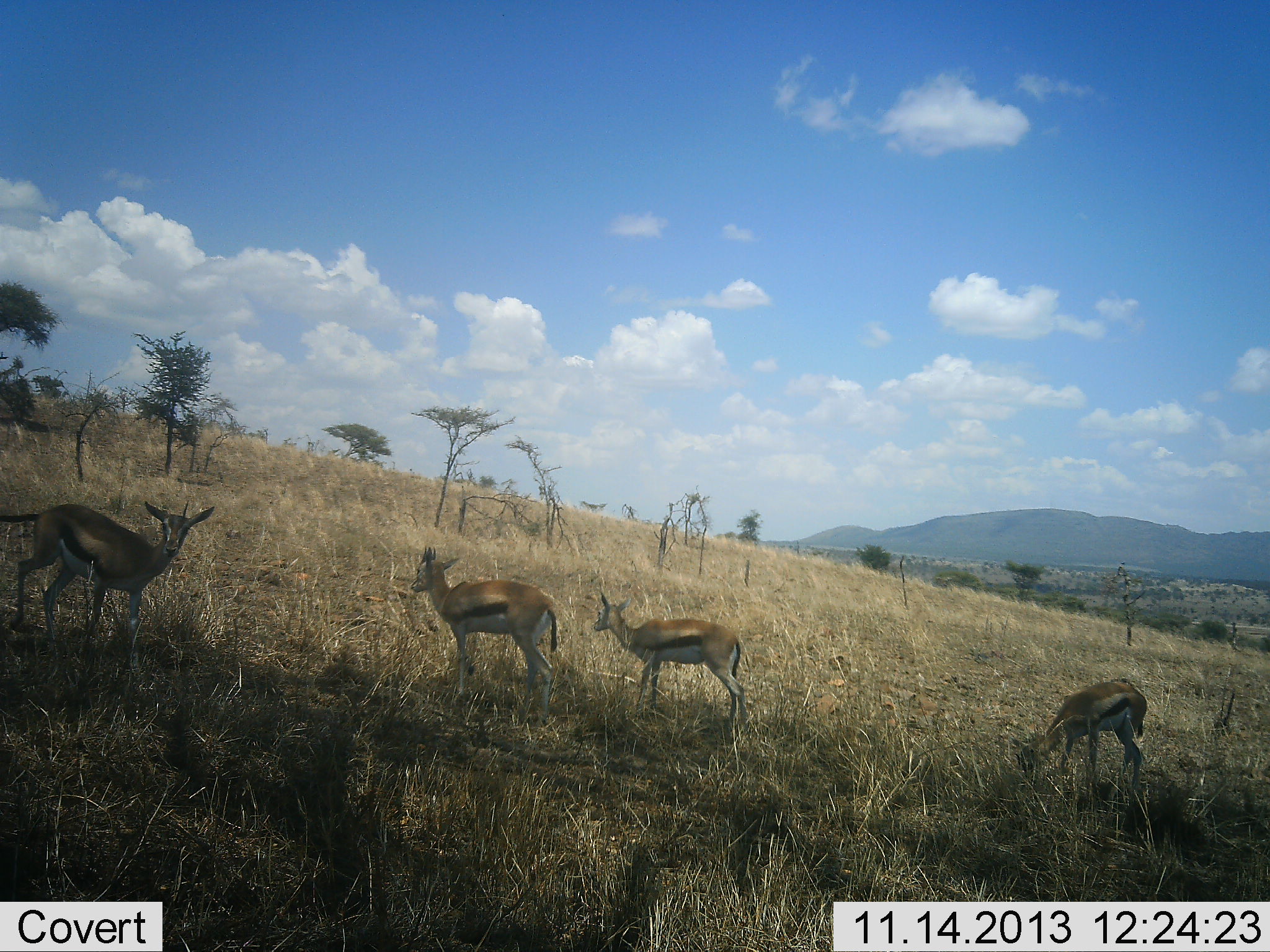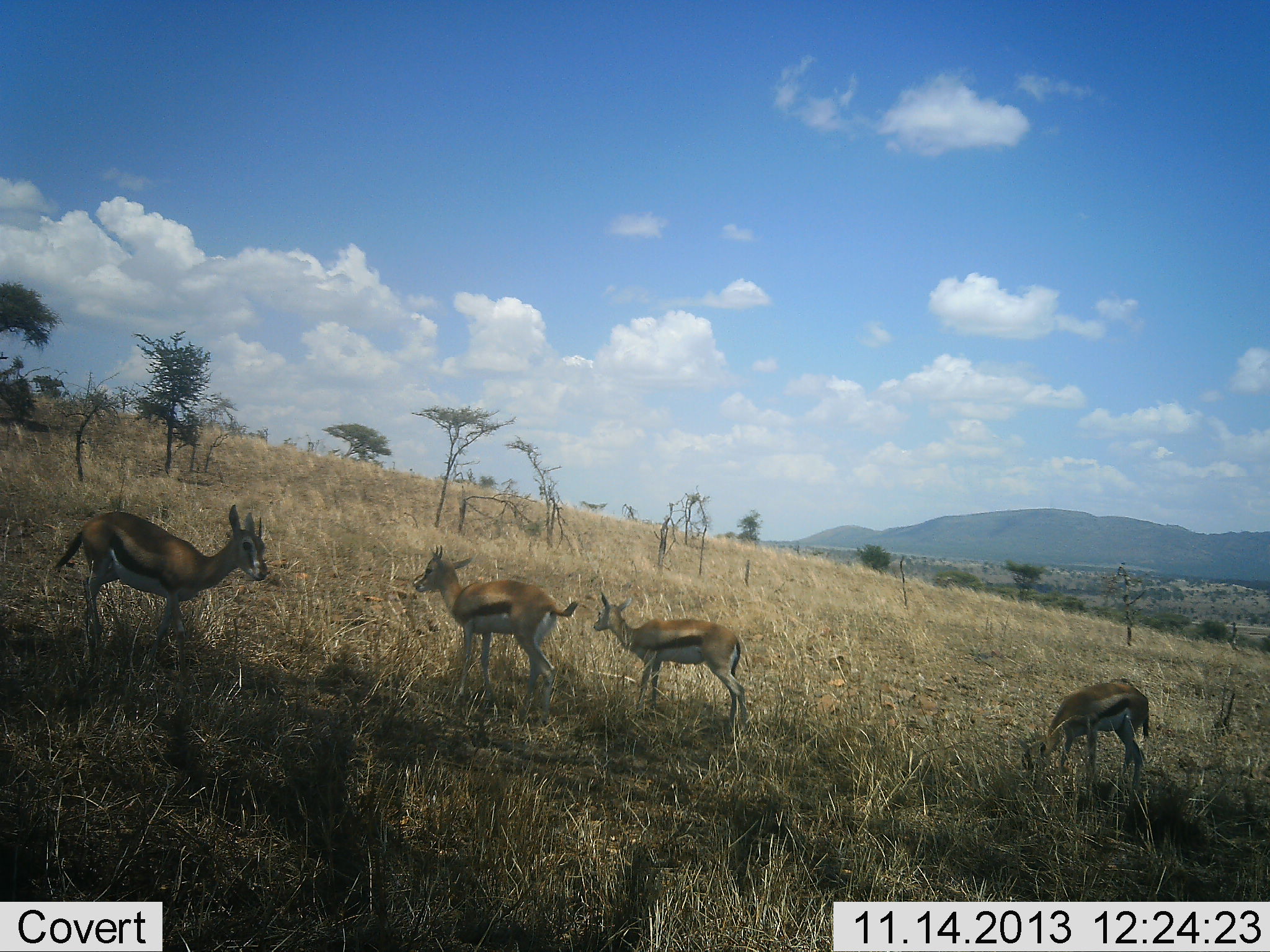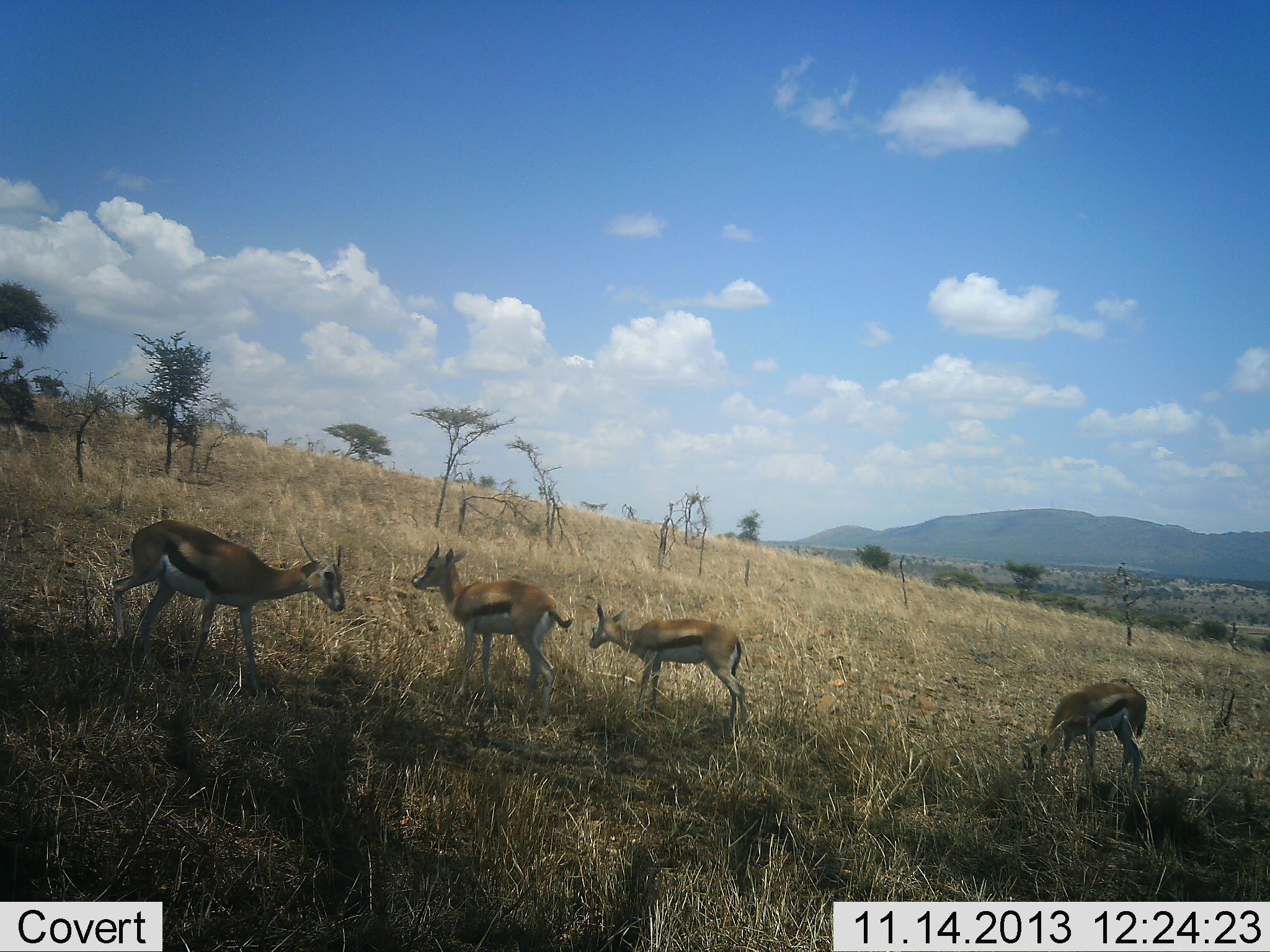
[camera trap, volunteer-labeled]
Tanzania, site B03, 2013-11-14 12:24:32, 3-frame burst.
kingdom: Animalia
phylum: Chordata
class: Mammalia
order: Artiodactyla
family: Bovidae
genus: Eudorcas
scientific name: Eudorcas thomsonii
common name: thomson's gazelle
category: gazellethomsons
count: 4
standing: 80%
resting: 0%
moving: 40%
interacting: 0%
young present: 20%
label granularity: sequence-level